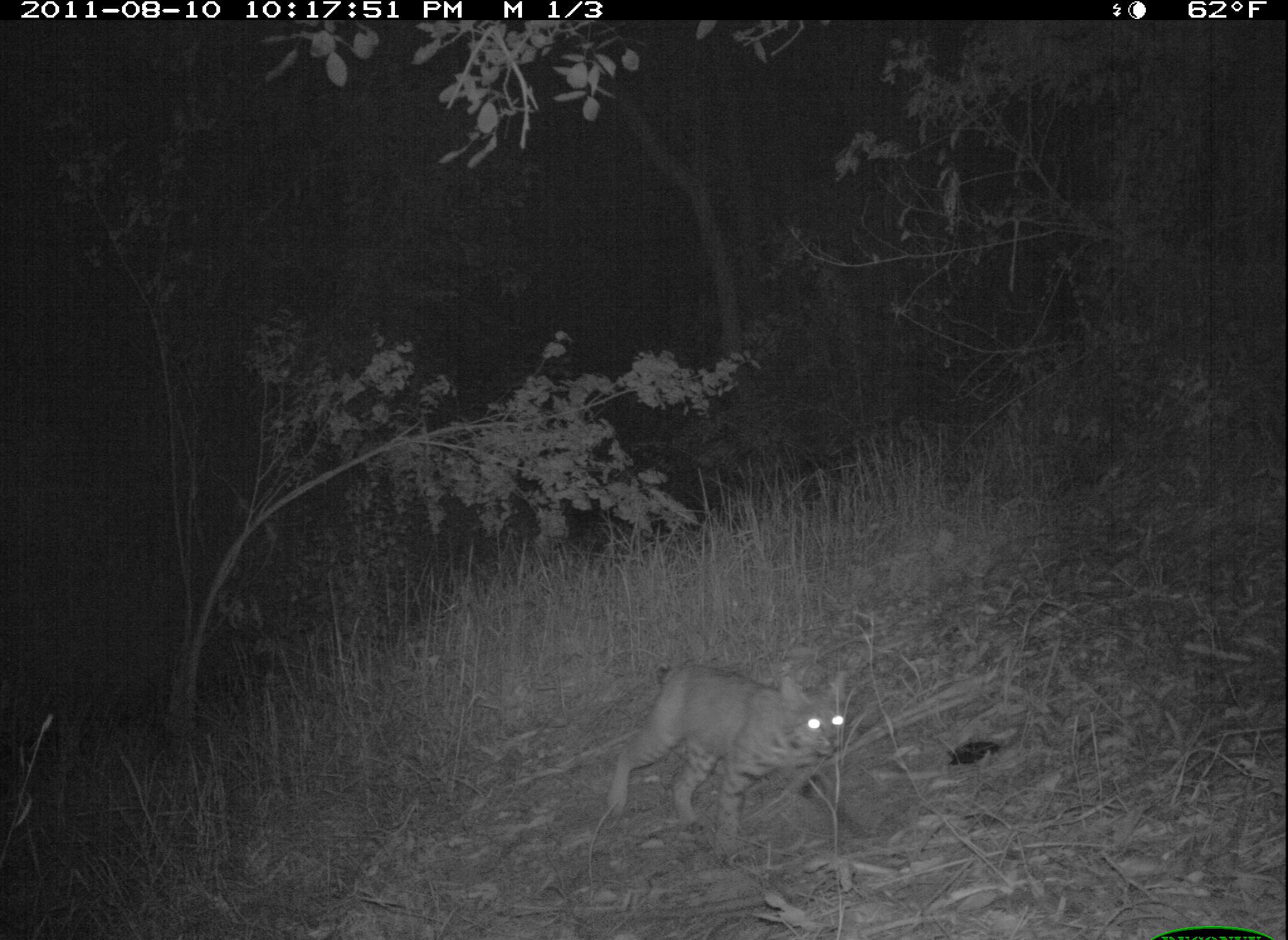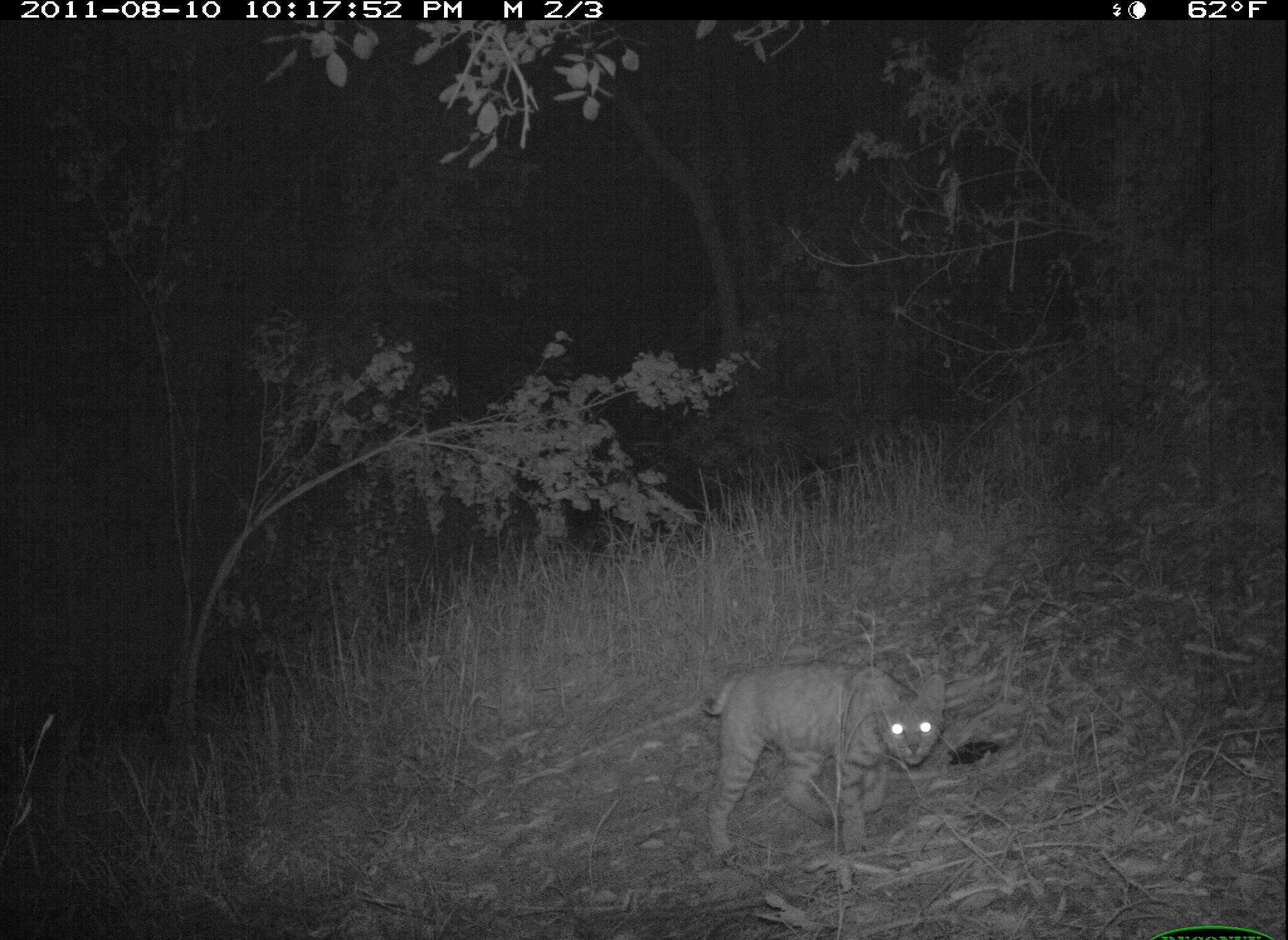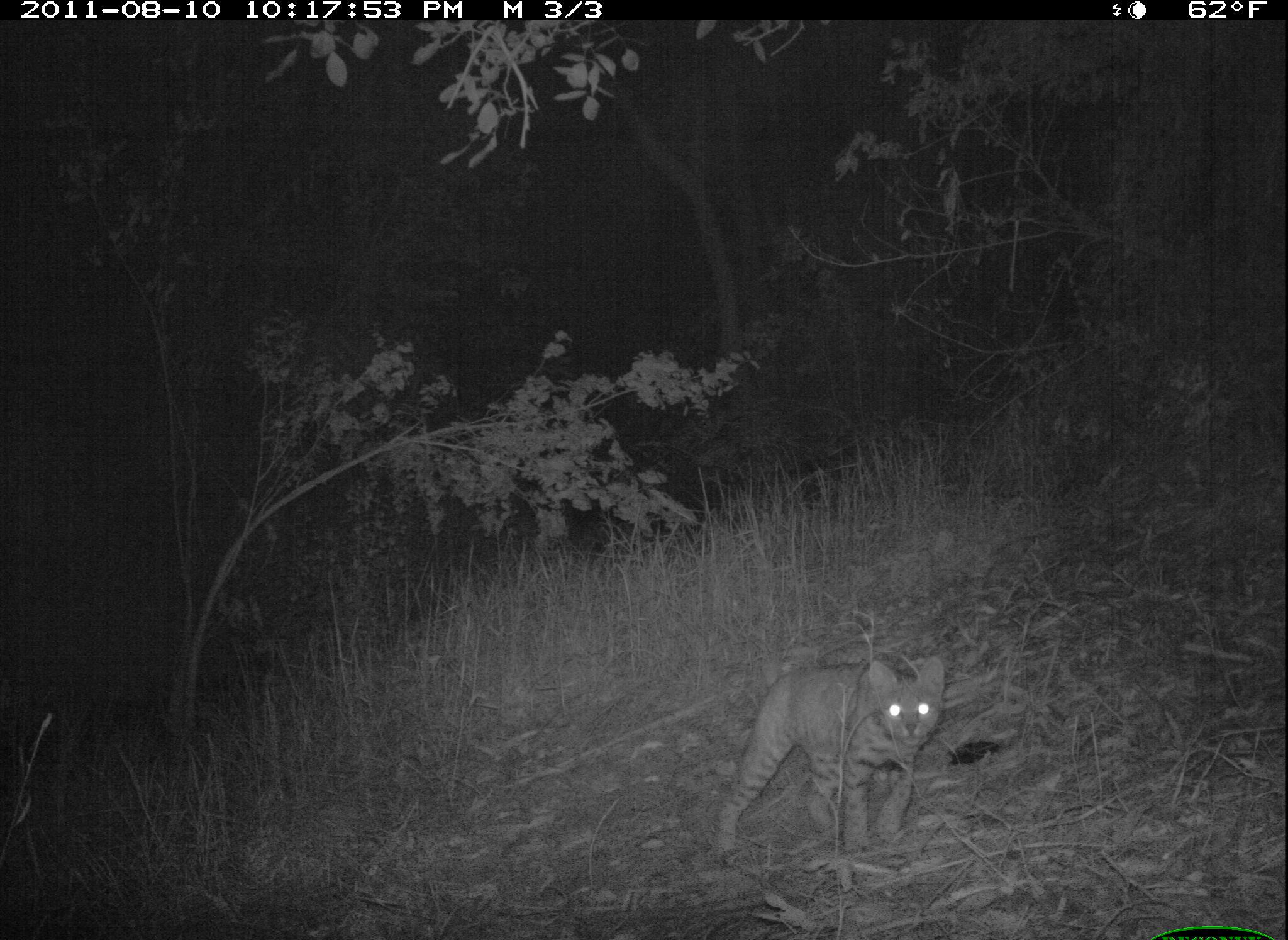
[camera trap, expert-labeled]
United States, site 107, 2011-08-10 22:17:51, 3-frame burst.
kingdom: Animalia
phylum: Chordata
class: Mammalia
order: Carnivora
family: Felidae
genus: Lynx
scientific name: Lynx rufus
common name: bobcat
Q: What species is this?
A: Bobcat (Lynx rufus).